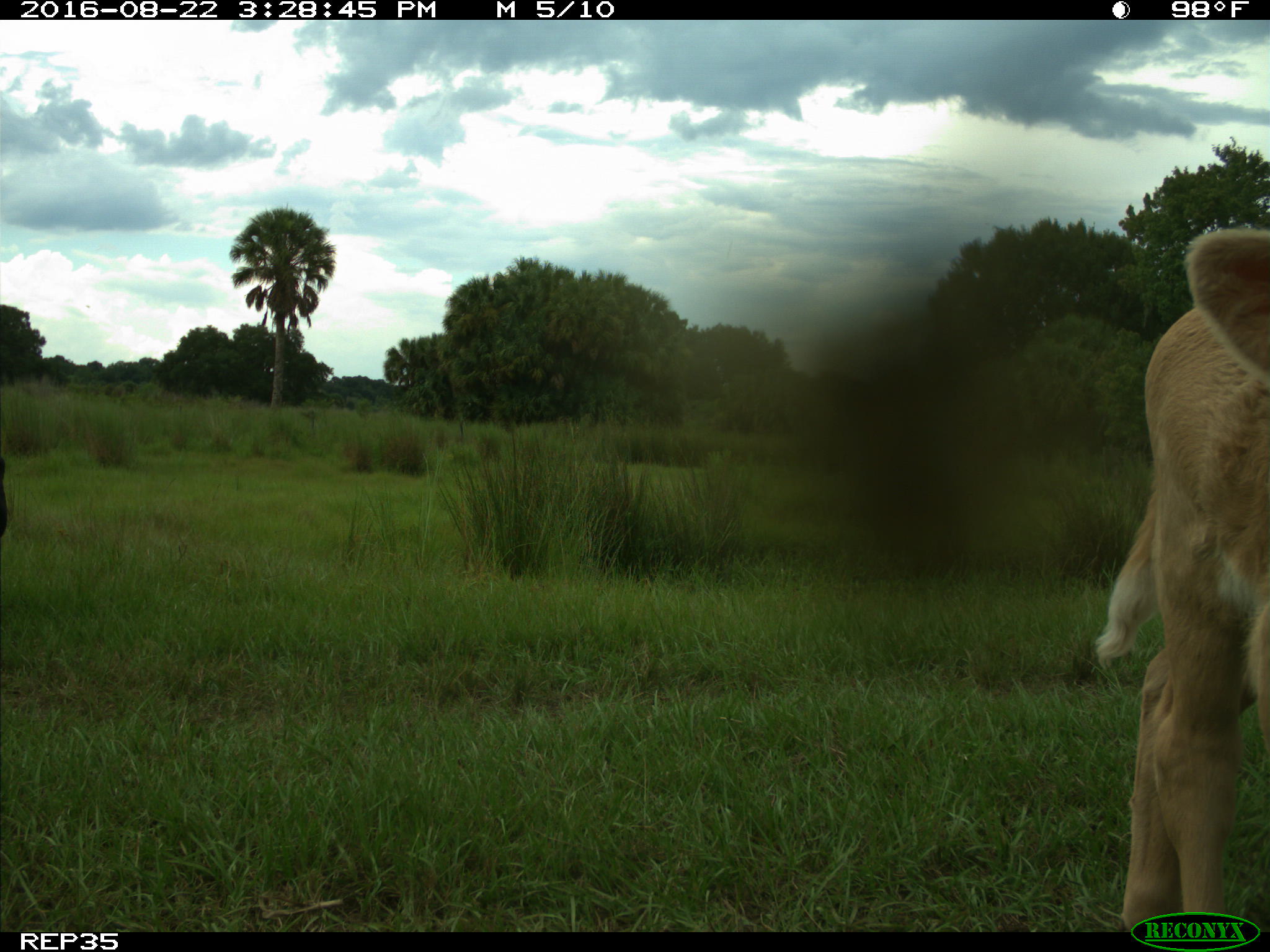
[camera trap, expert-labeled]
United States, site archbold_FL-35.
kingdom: Animalia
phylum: Chordata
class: Mammalia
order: Artiodactyla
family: Bovidae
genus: Bos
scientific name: Bos taurus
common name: domestic cow